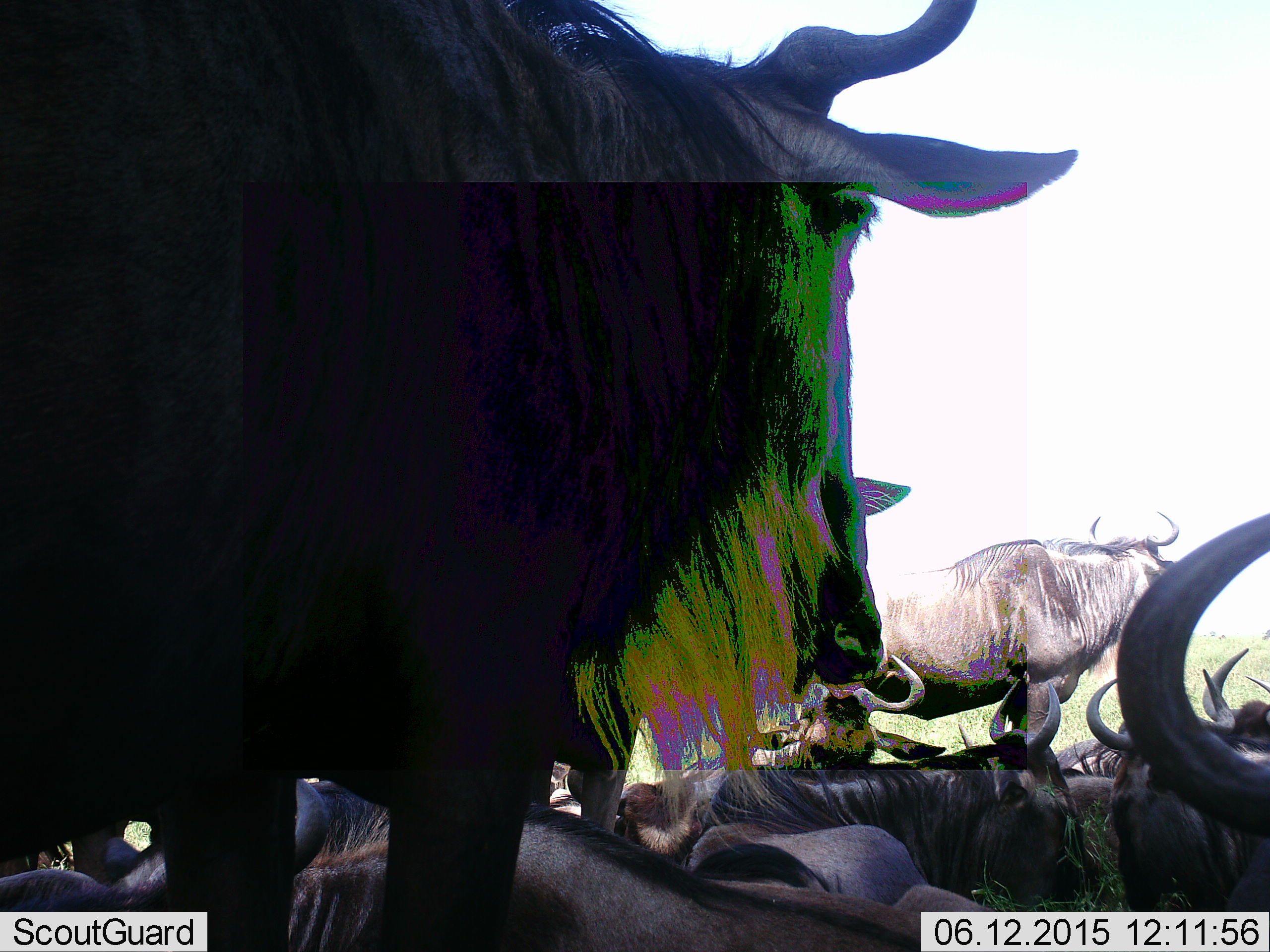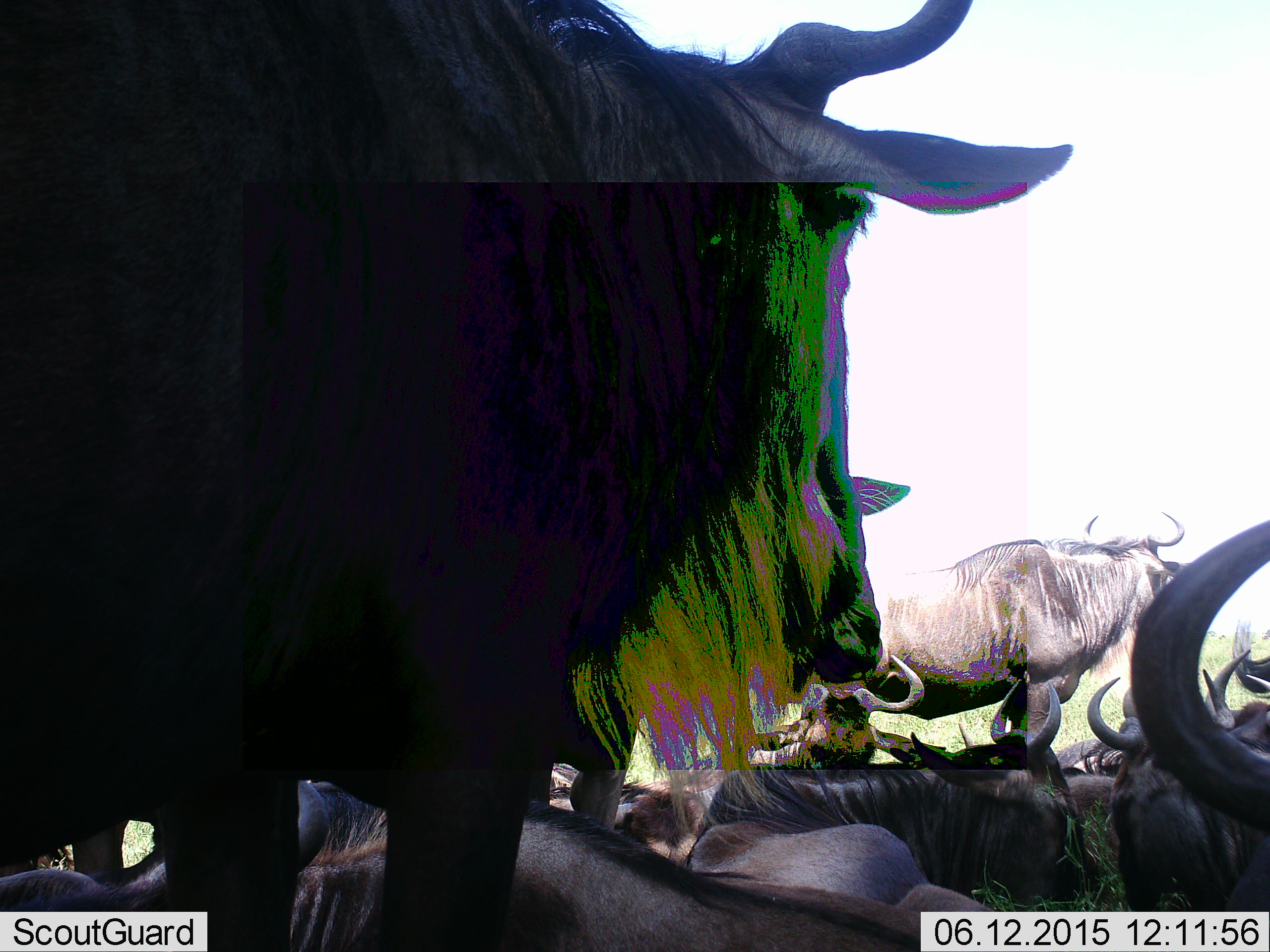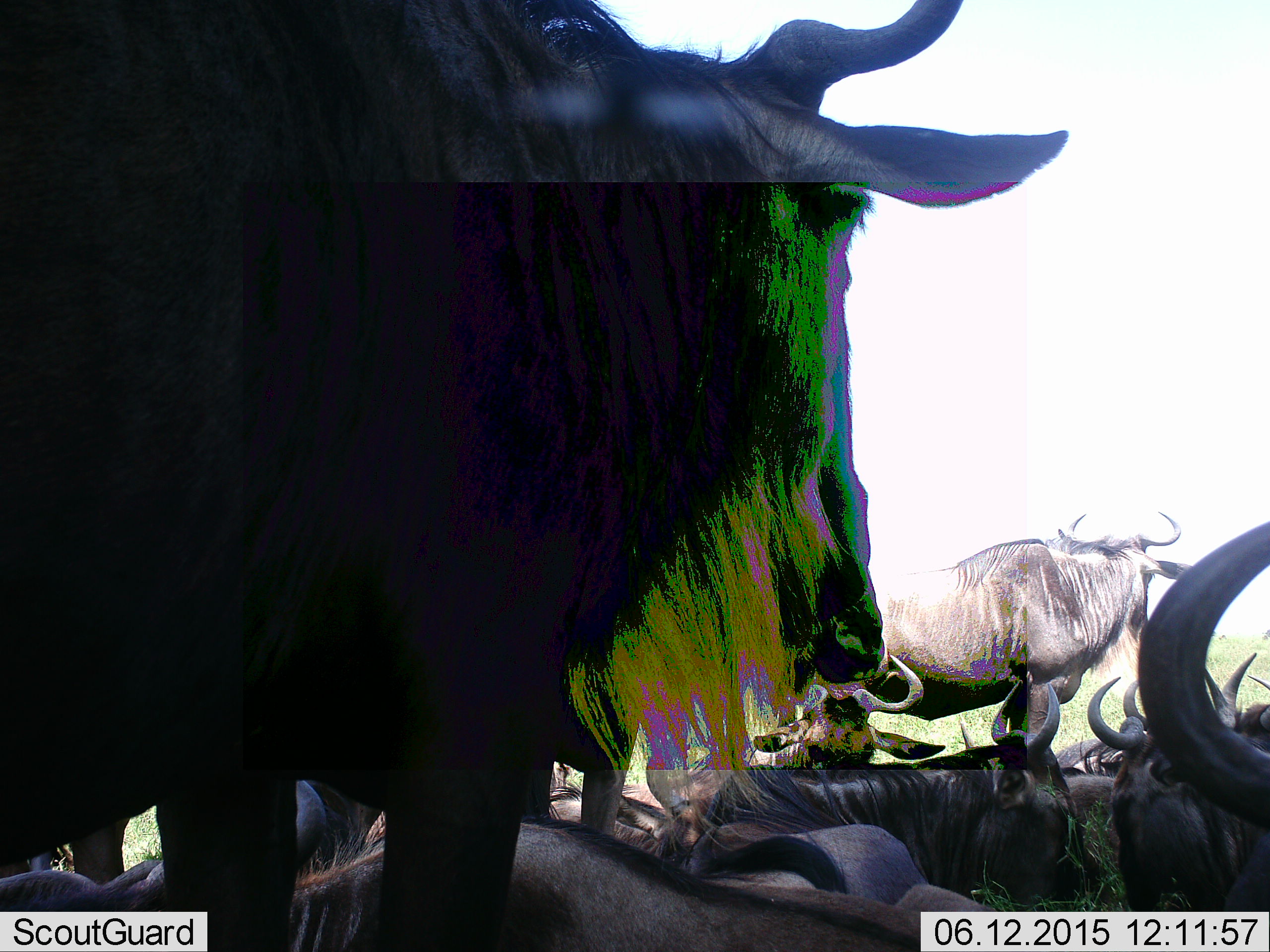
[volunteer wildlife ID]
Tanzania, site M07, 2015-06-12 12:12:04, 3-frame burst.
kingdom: Animalia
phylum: Chordata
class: Mammalia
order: Artiodactyla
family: Bovidae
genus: Connochaetes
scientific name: Connochaetes taurinus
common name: blue wildebeest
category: wildebeest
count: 10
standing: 90%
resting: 100%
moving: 0%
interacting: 0%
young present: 0%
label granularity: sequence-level